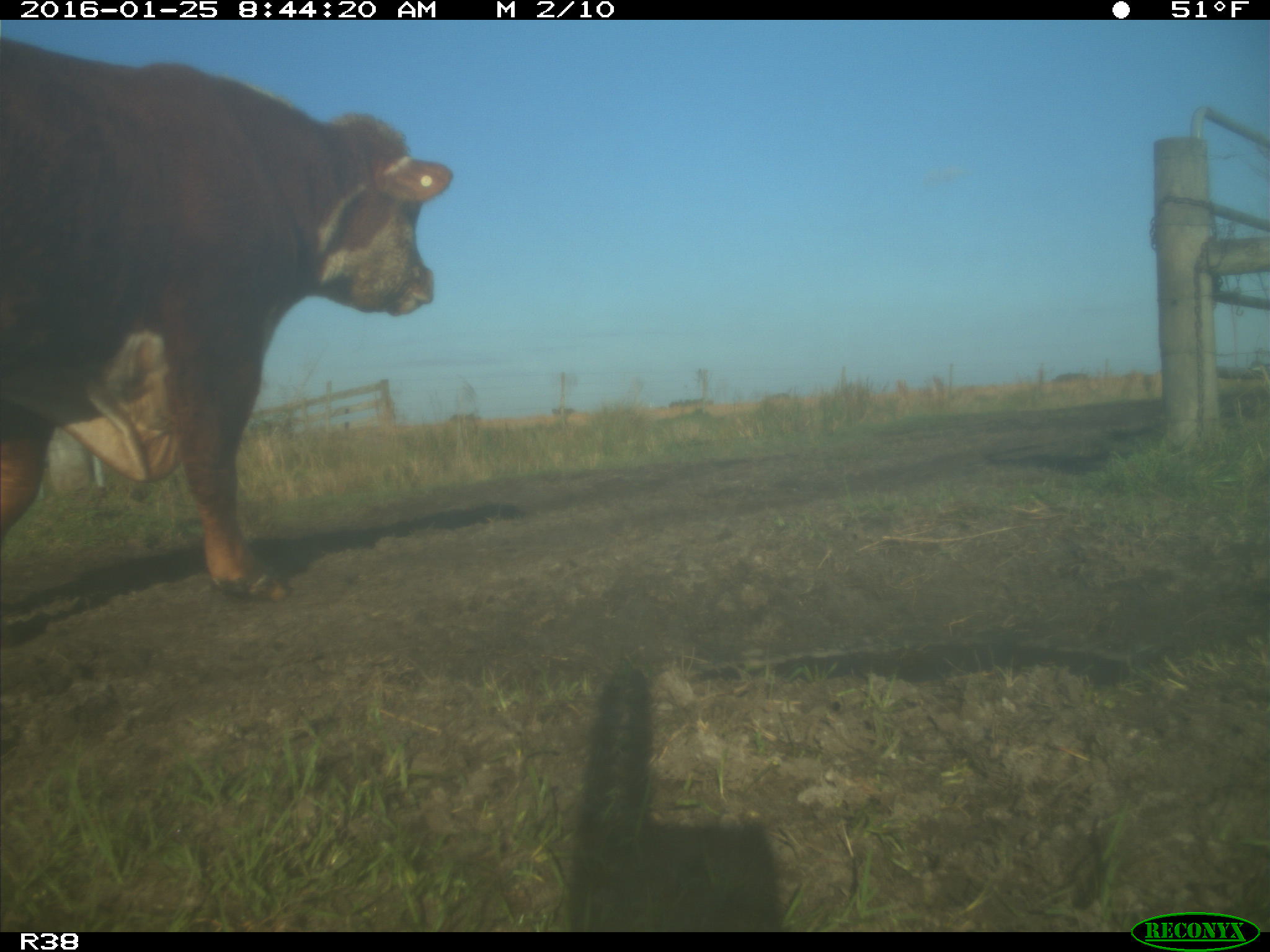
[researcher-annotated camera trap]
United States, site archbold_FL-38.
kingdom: Animalia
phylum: Chordata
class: Mammalia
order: Artiodactyla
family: Bovidae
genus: Bos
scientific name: Bos taurus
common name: domestic cow